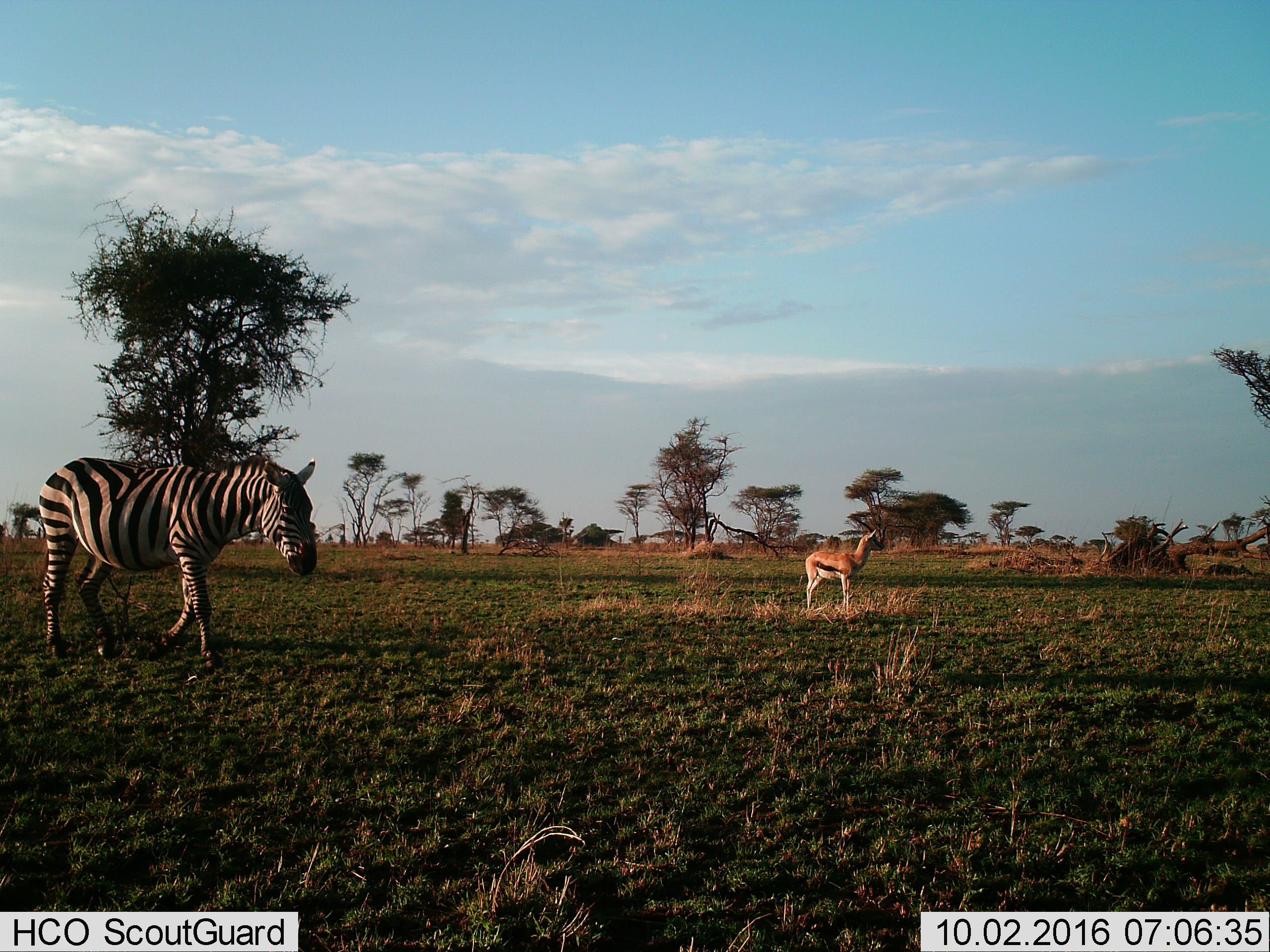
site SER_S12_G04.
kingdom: Animalia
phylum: Chordata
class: Mammalia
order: Artiodactyla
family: Bovidae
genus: Eudorcas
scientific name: Eudorcas thomsonii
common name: thomson's gazelle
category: gazellethomsons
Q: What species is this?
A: Gazellethomsons (thomson's gazelle) (Eudorcas thomsonii).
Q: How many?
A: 1.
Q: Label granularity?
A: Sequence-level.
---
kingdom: Animalia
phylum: Chordata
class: Mammalia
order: Perissodactyla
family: Equidae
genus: Equus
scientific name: Equus quagga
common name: plains zebra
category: zebraplains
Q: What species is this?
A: Zebraplains (plains zebra) (Equus quagga).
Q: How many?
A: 1.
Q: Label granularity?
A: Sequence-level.